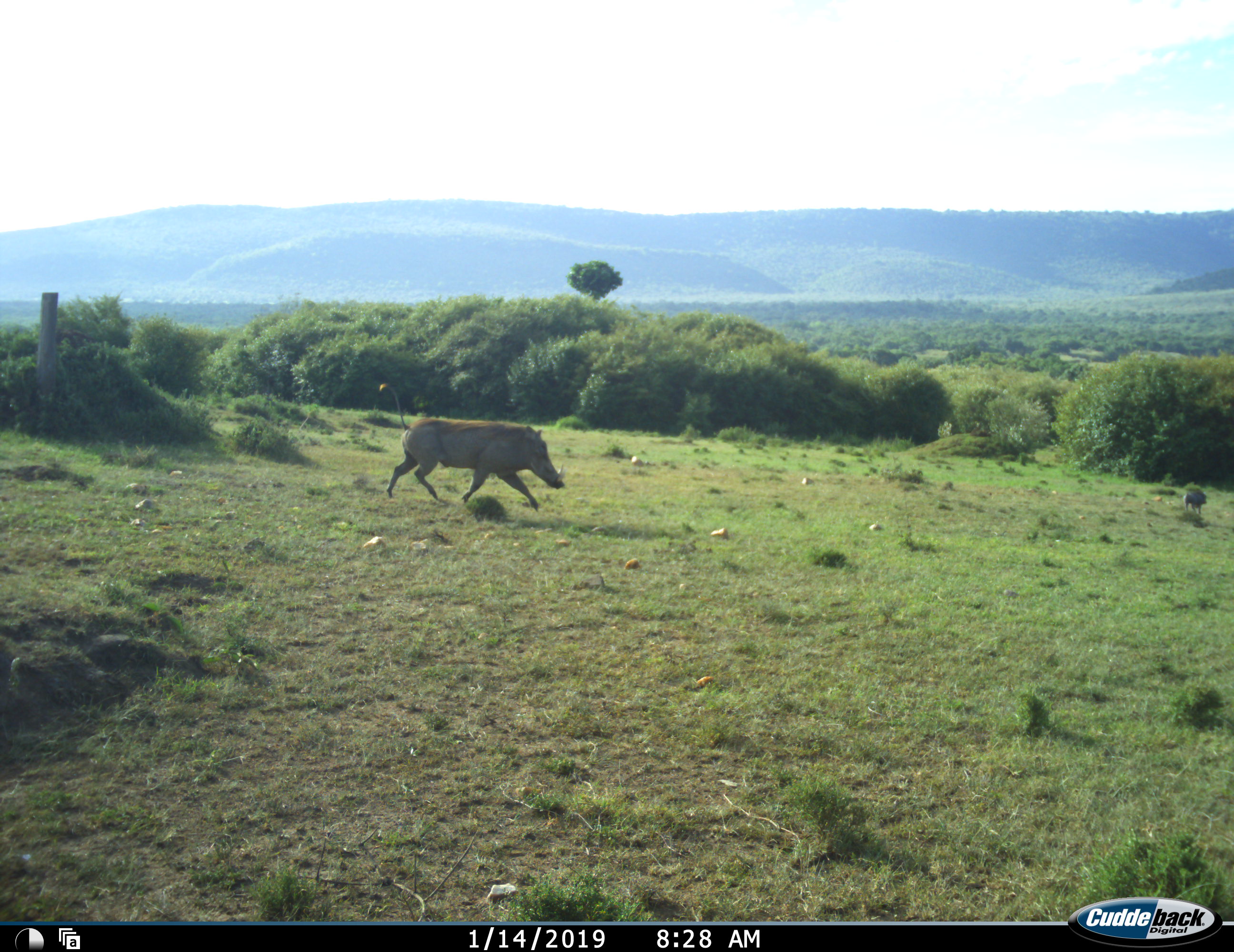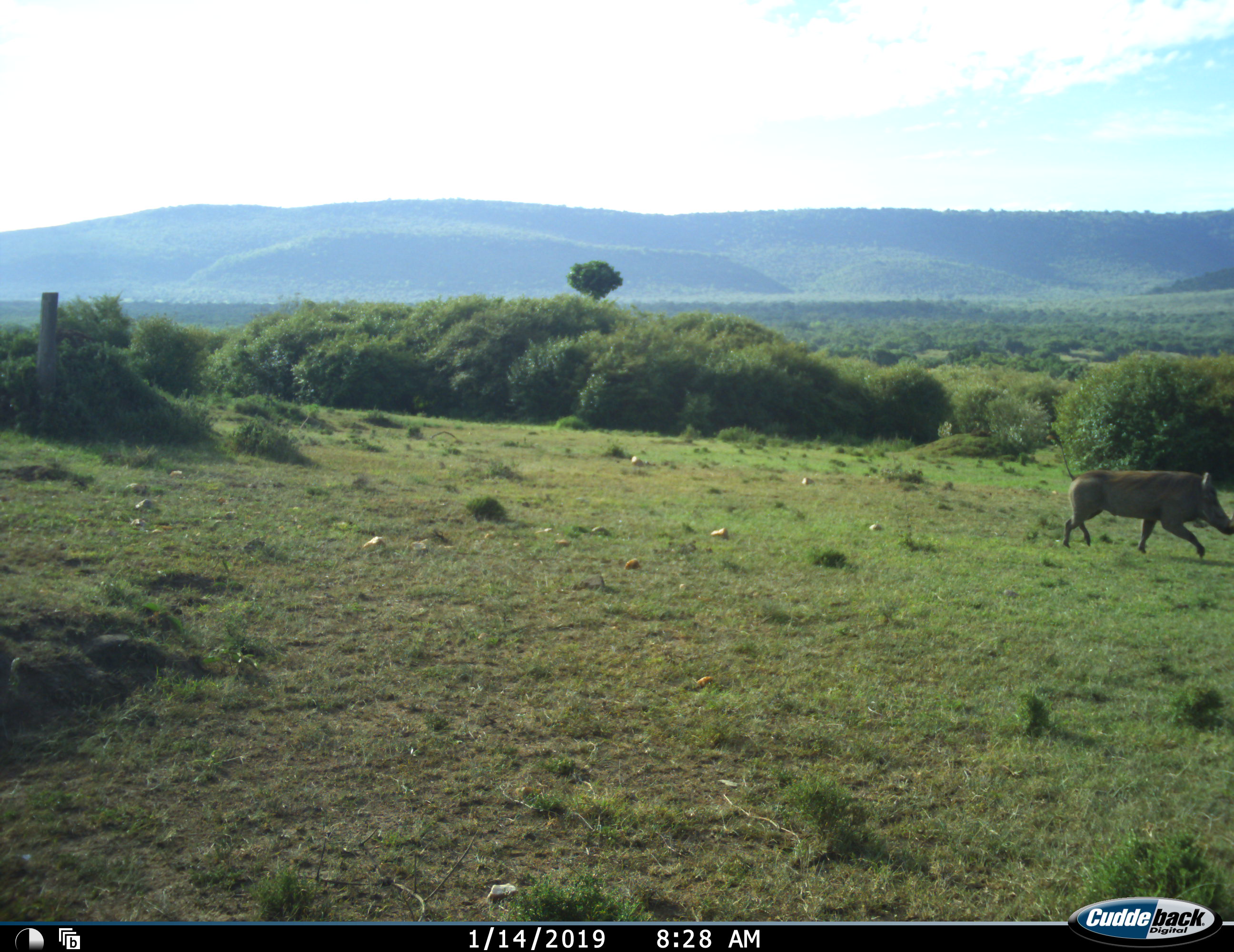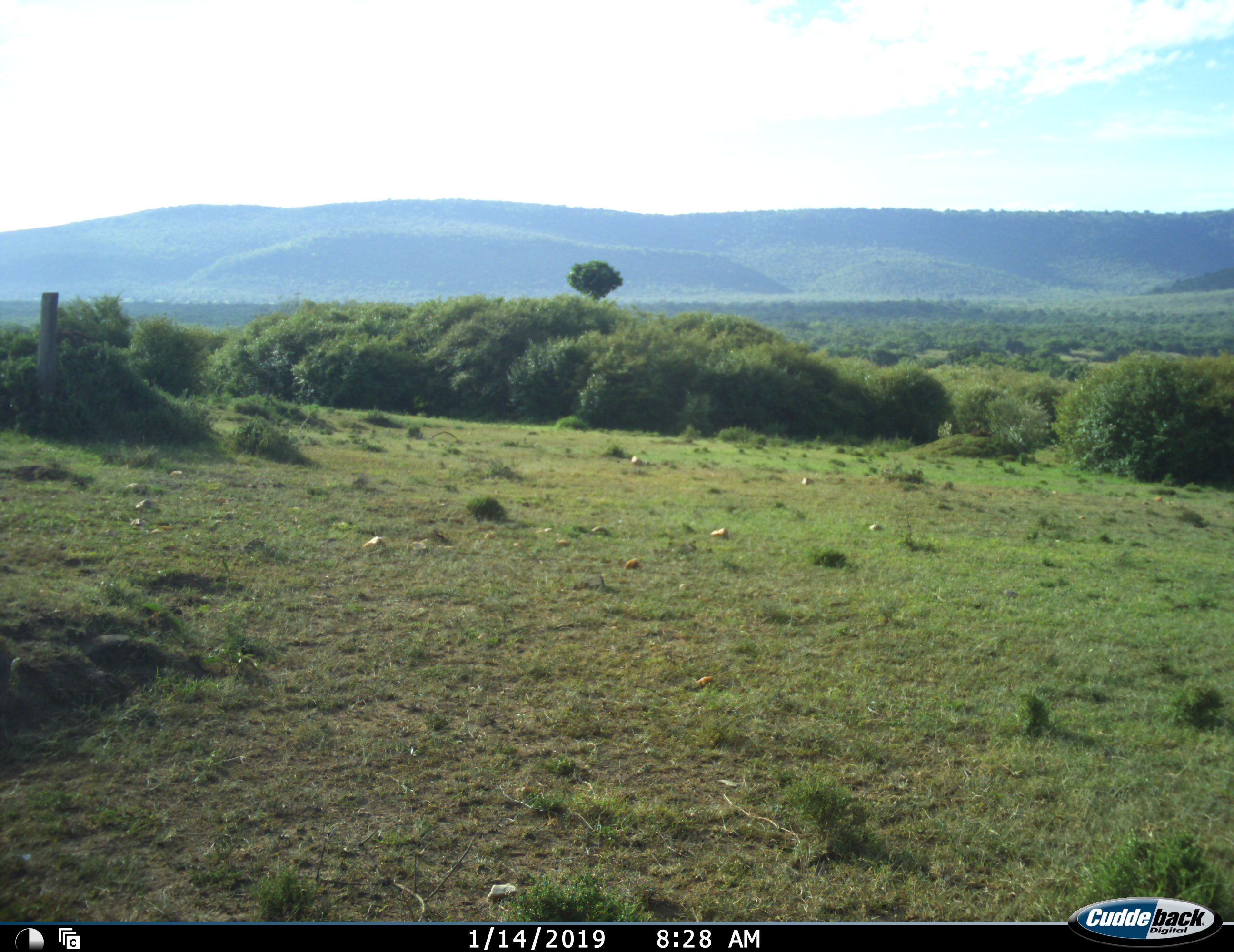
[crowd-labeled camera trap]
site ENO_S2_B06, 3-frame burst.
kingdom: Animalia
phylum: Chordata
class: Mammalia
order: Artiodactyla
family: Suidae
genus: Phacochoerus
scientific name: Phacochoerus africanus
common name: warthog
Warthog (Phacochoerus africanus), count 1. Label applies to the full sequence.